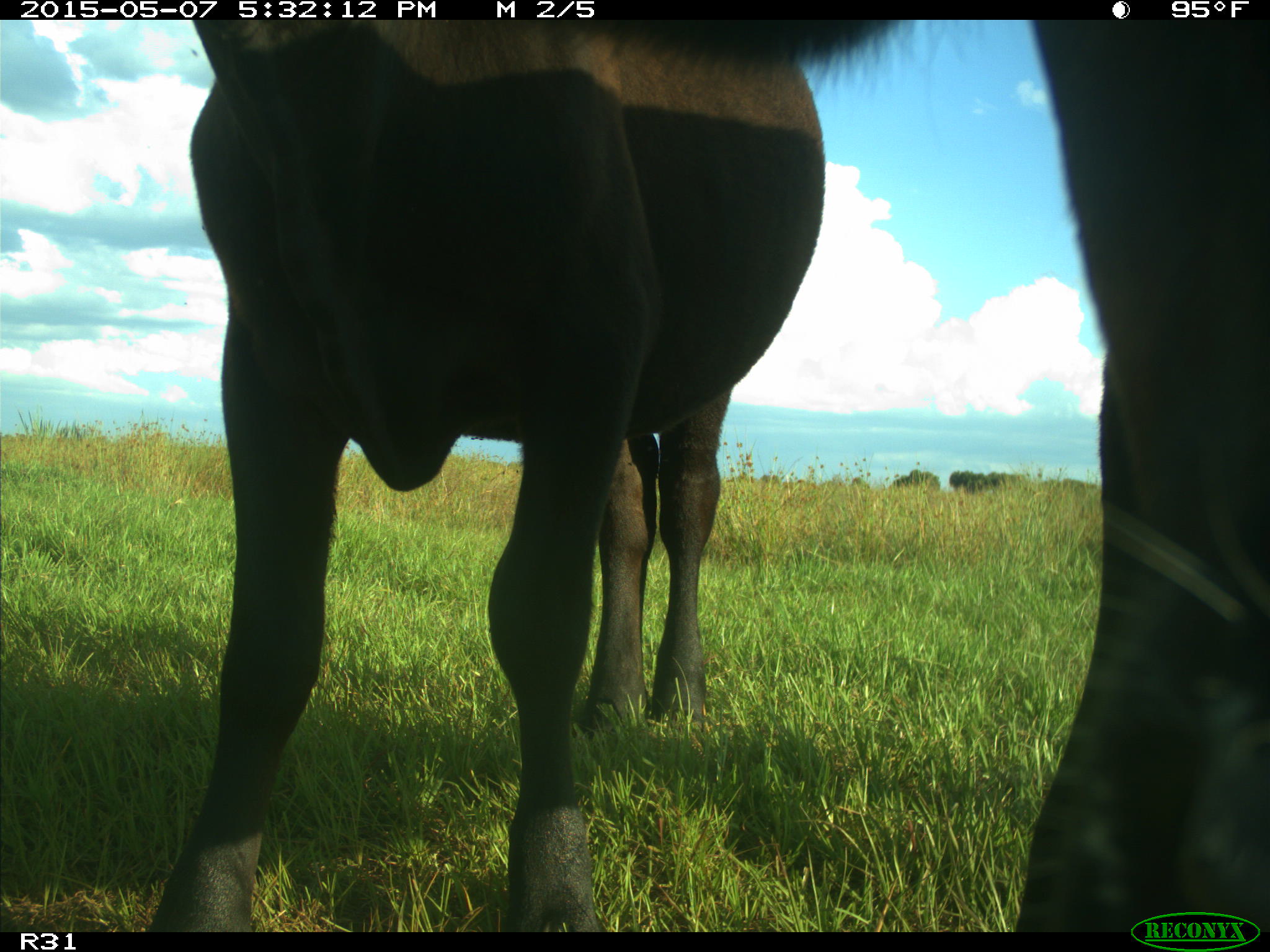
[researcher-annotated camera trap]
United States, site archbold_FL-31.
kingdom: Animalia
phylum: Chordata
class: Mammalia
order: Artiodactyla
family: Bovidae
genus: Bos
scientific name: Bos taurus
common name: domestic cow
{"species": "Bos taurus (domestic cow)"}